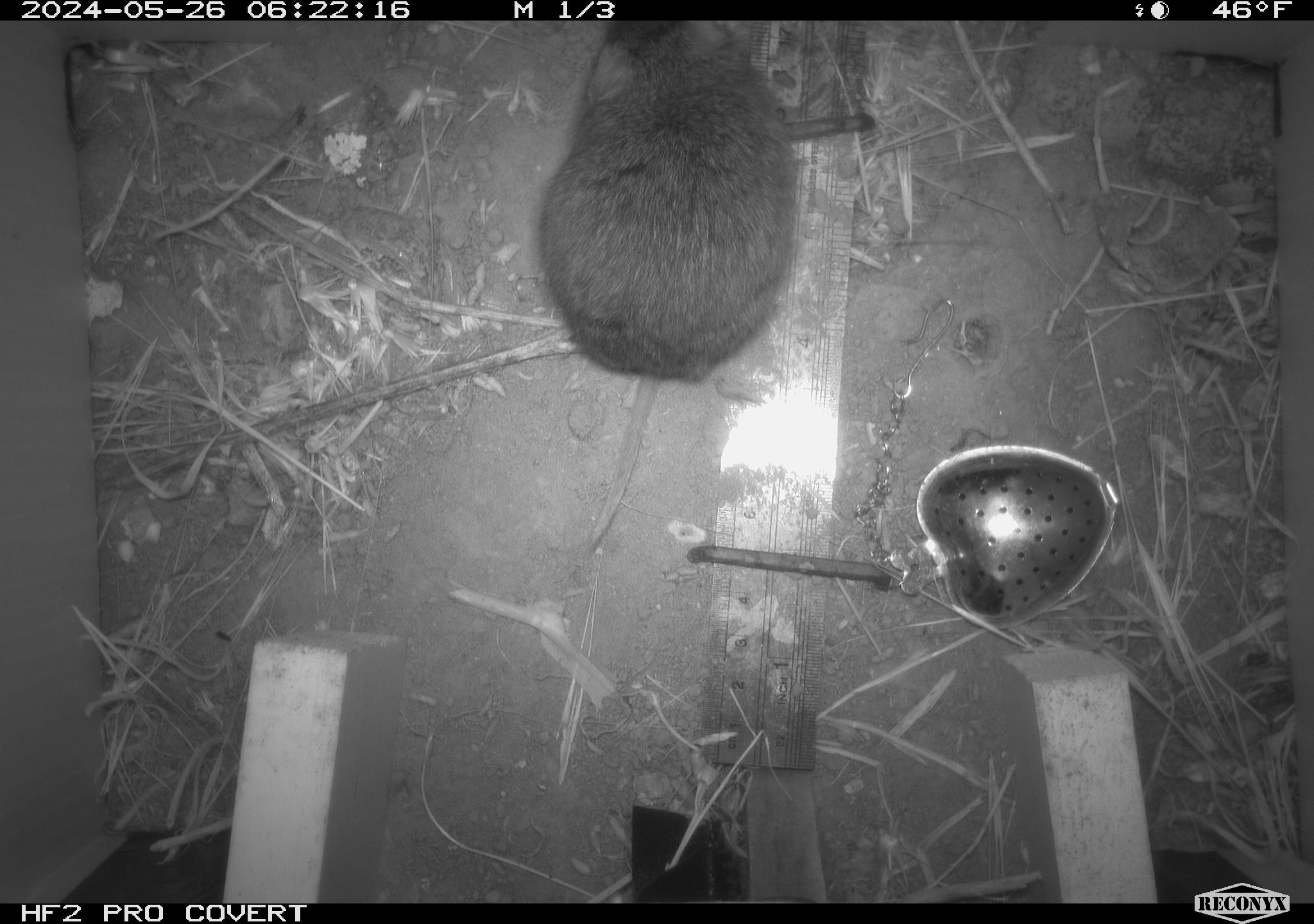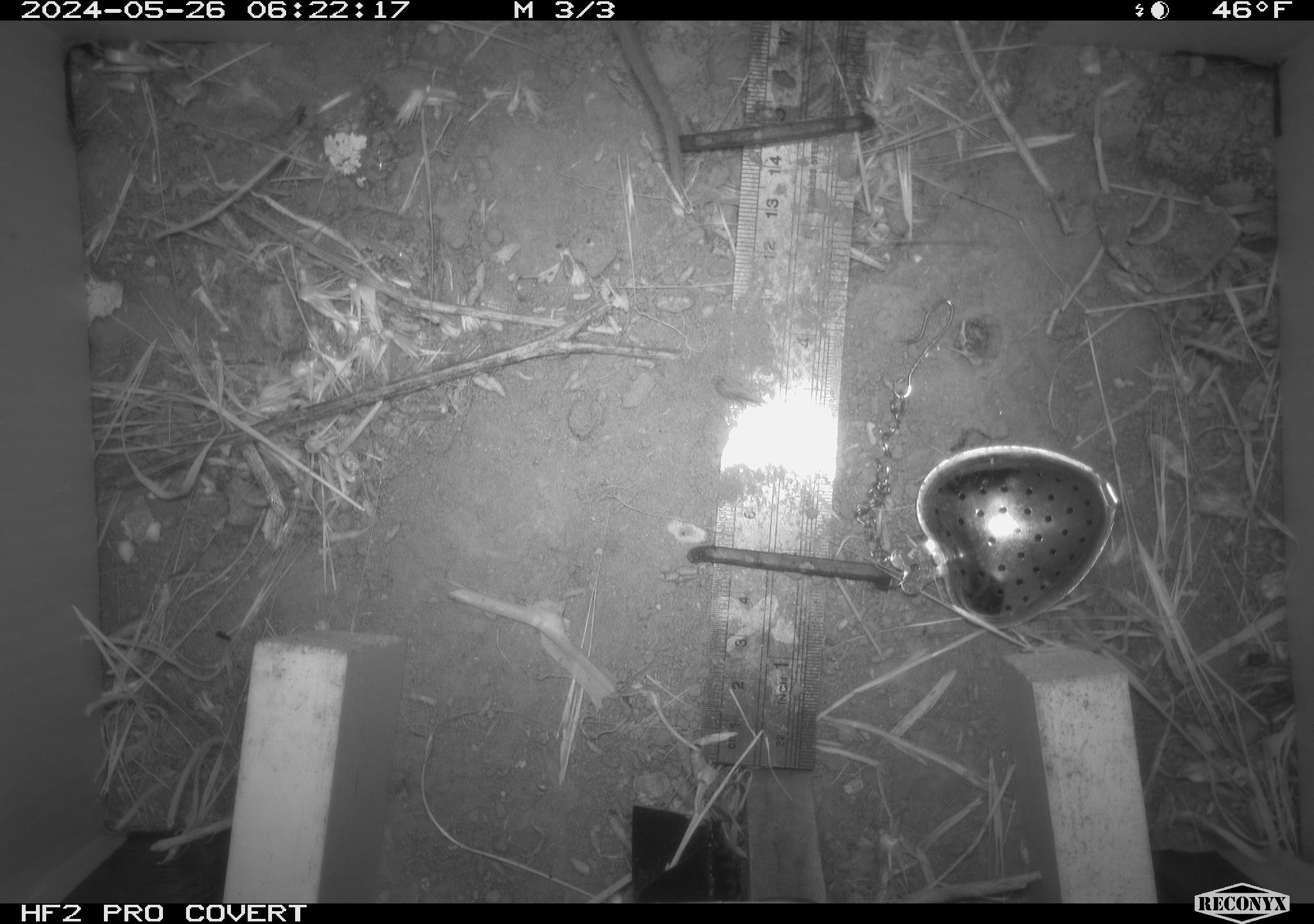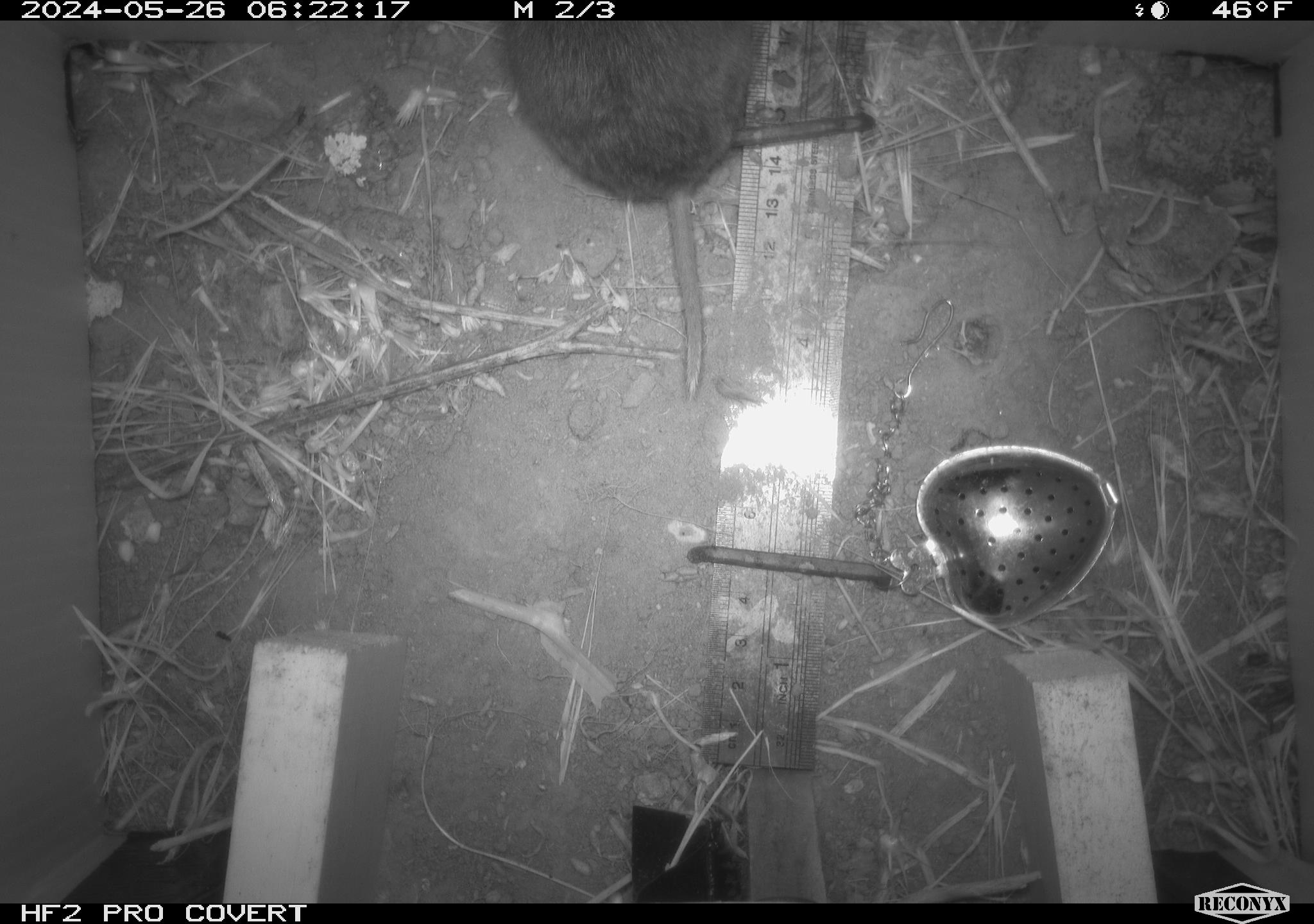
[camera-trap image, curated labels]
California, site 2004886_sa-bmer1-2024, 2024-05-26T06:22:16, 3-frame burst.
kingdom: Animalia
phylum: Chordata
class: Mammalia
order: Rodentia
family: Cricetidae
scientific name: Arvicolinae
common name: voles, lemmings, and muskrats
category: arvicolinae subfamily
Arvicolinae subfamily (voles, lemmings, and muskrats) (Arvicolinae).